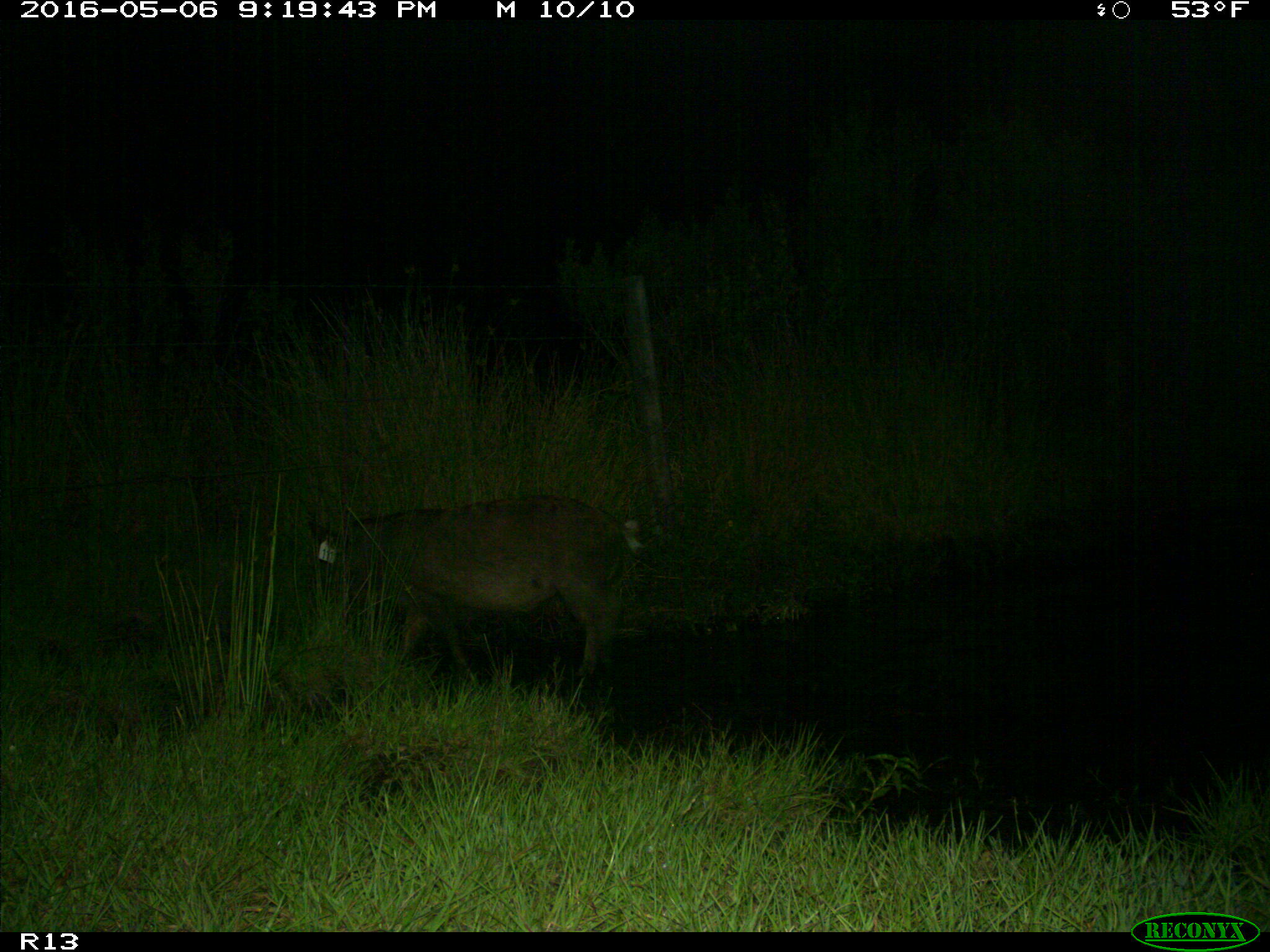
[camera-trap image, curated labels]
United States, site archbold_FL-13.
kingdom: Animalia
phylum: Chordata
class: Mammalia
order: Artiodactyla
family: Suidae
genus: Sus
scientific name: Sus scrofa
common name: wild boar